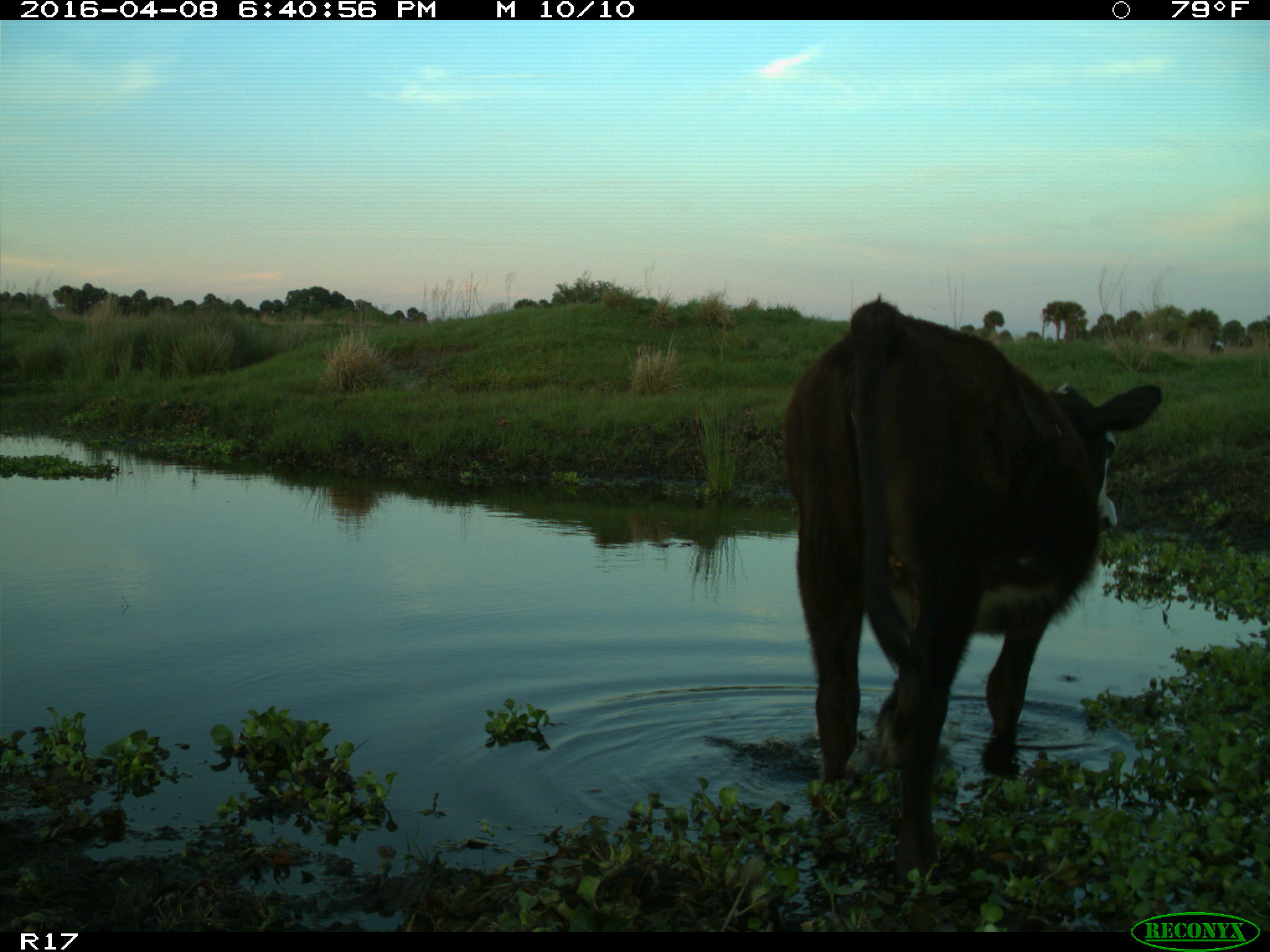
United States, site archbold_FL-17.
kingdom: Animalia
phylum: Chordata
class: Mammalia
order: Artiodactyla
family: Bovidae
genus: Bos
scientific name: Bos taurus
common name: domestic cow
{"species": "Bos taurus (domestic cow)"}